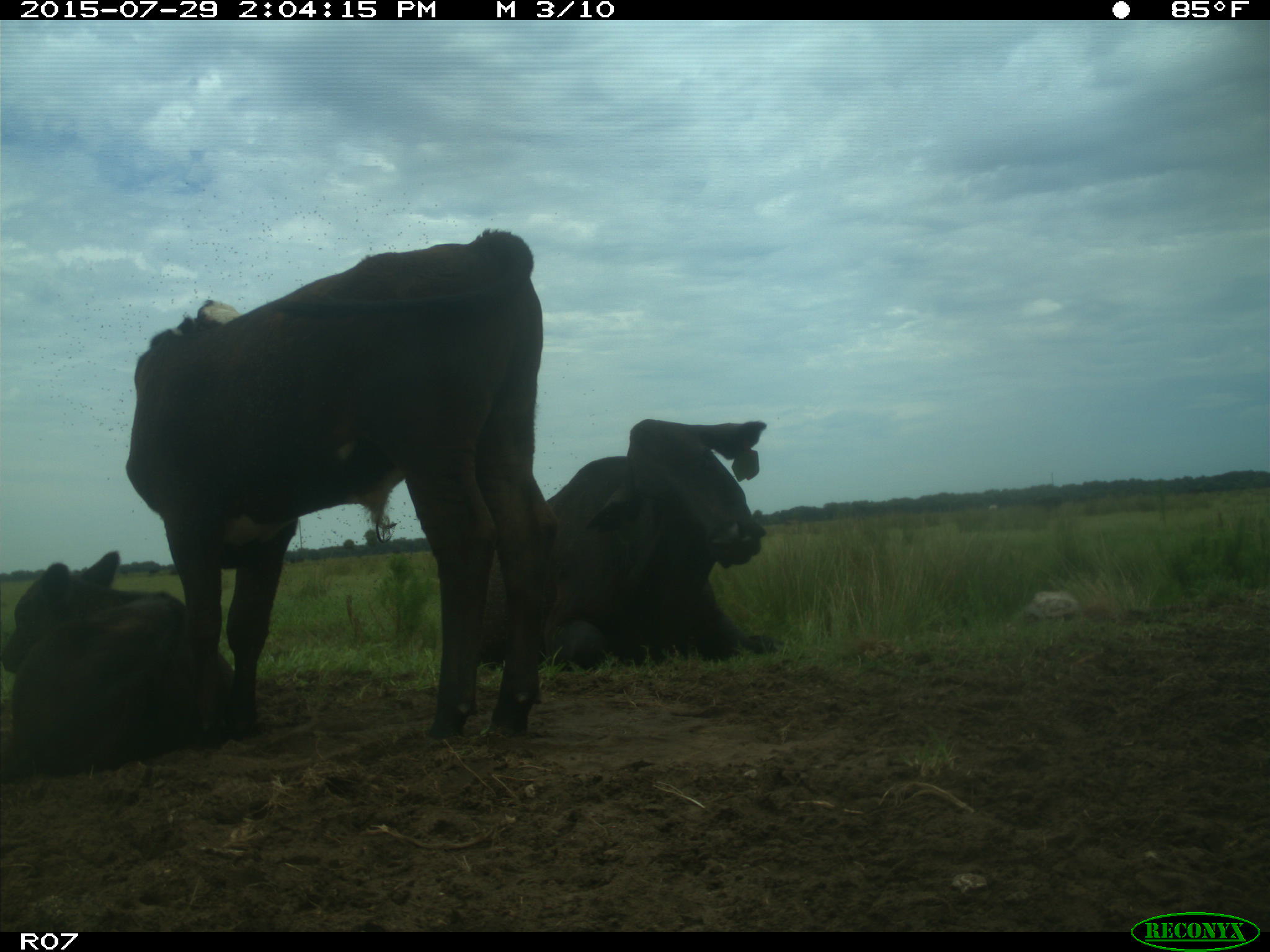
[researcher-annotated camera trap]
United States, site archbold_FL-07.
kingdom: Animalia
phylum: Chordata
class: Mammalia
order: Artiodactyla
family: Bovidae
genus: Bos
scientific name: Bos taurus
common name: domestic cow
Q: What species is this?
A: Bos taurus (domestic cow).